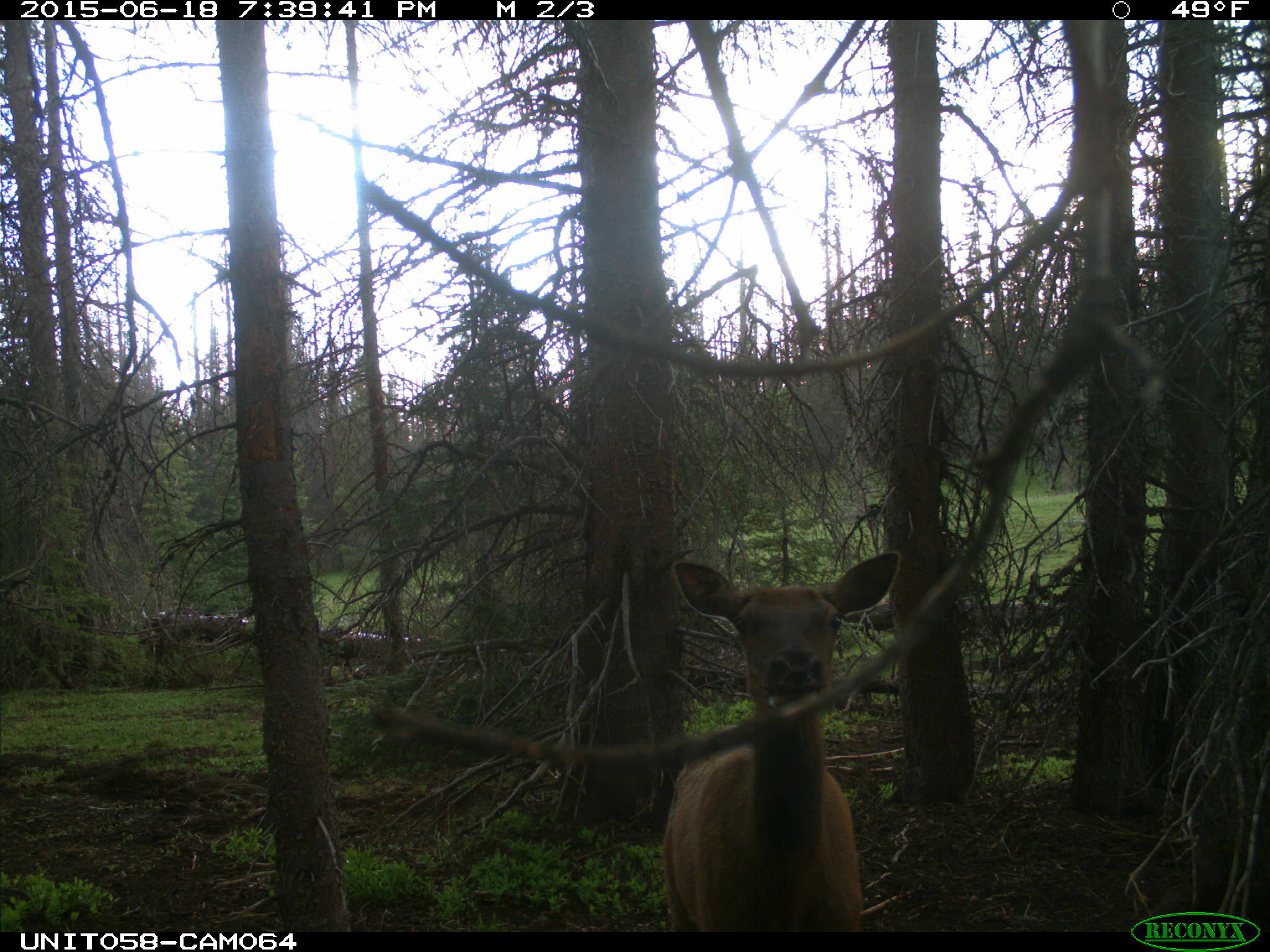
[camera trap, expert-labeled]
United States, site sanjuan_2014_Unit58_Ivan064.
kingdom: Animalia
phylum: Chordata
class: Mammalia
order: Artiodactyla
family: Cervidae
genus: Cervus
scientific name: Cervus elaphus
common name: red deer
Cervus elaphus (red deer).